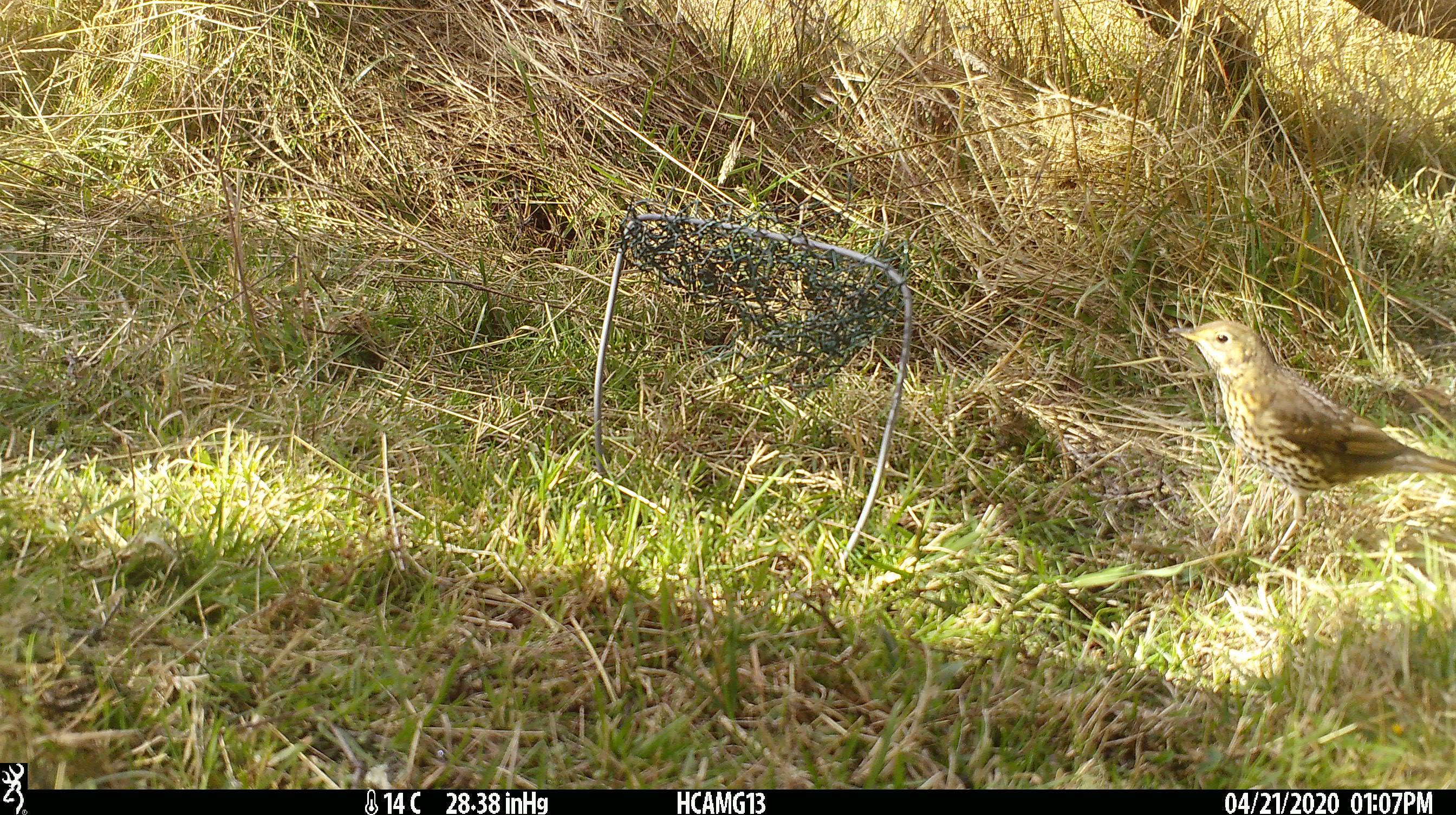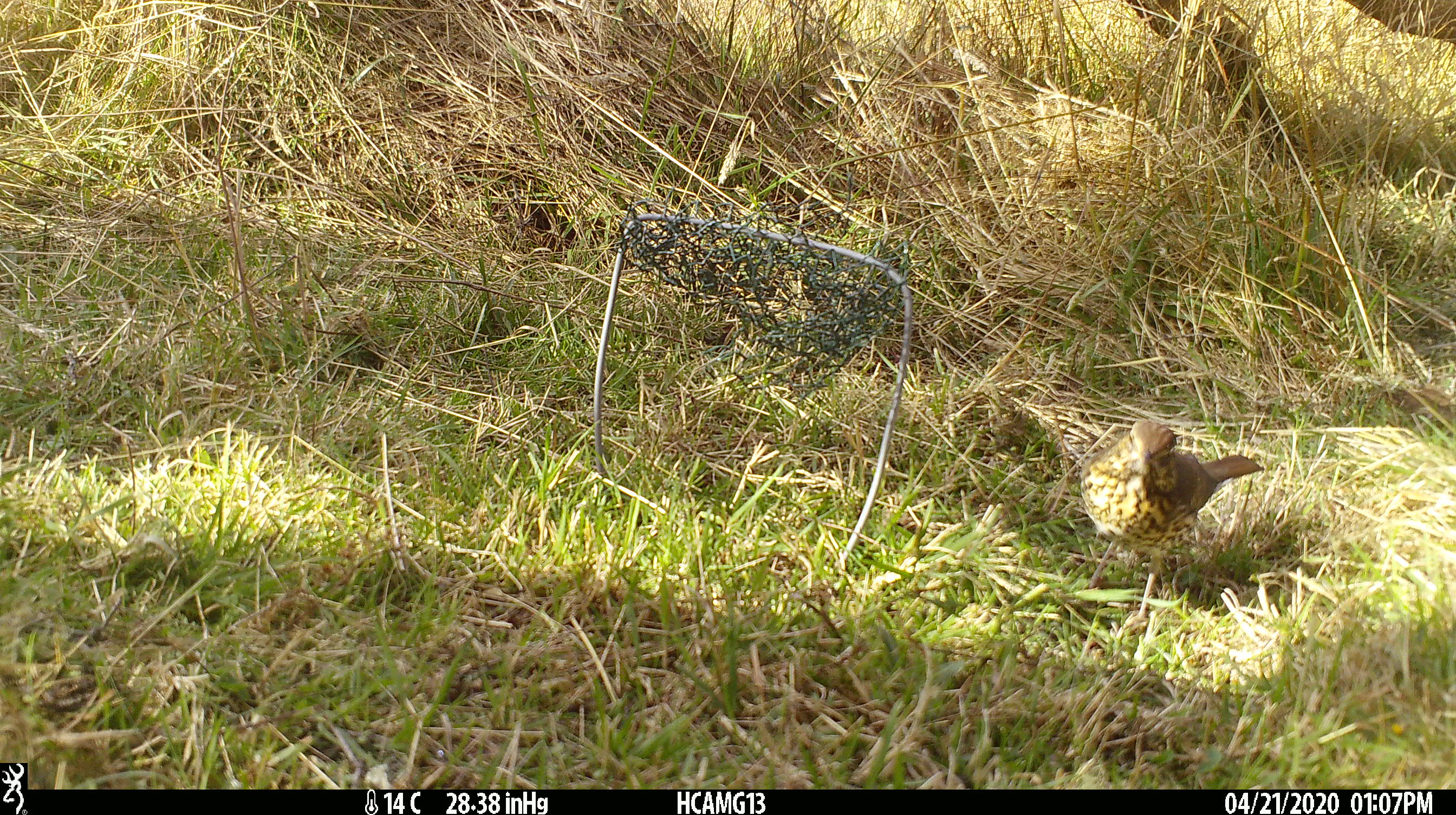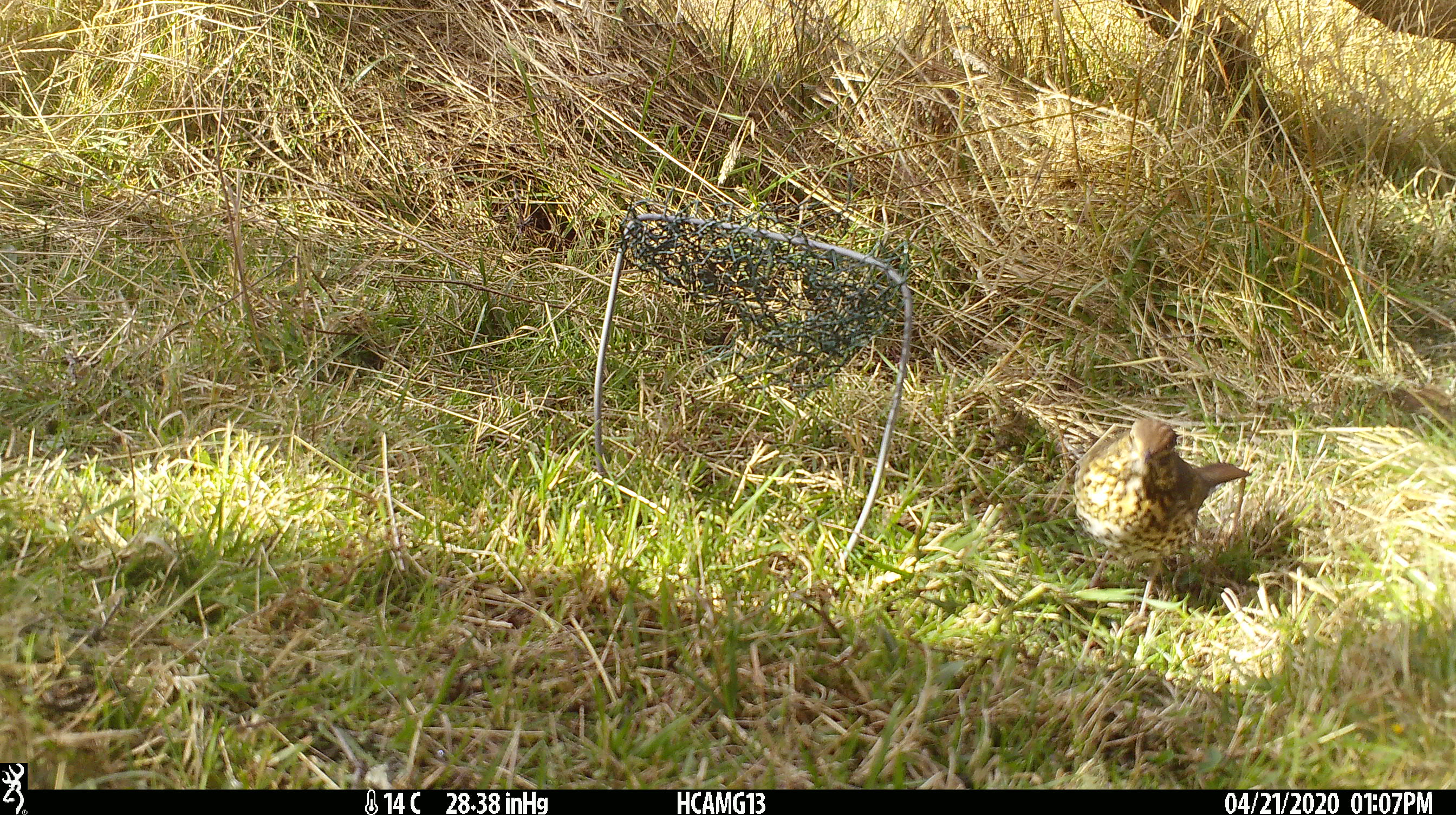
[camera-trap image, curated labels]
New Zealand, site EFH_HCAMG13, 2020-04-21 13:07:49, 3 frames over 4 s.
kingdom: Animalia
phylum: Chordata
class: Aves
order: Passeriformes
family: Turdidae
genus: Turdus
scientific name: Turdus philomelos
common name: song thrush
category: thrush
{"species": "thrush (song thrush) (Turdus philomelos)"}